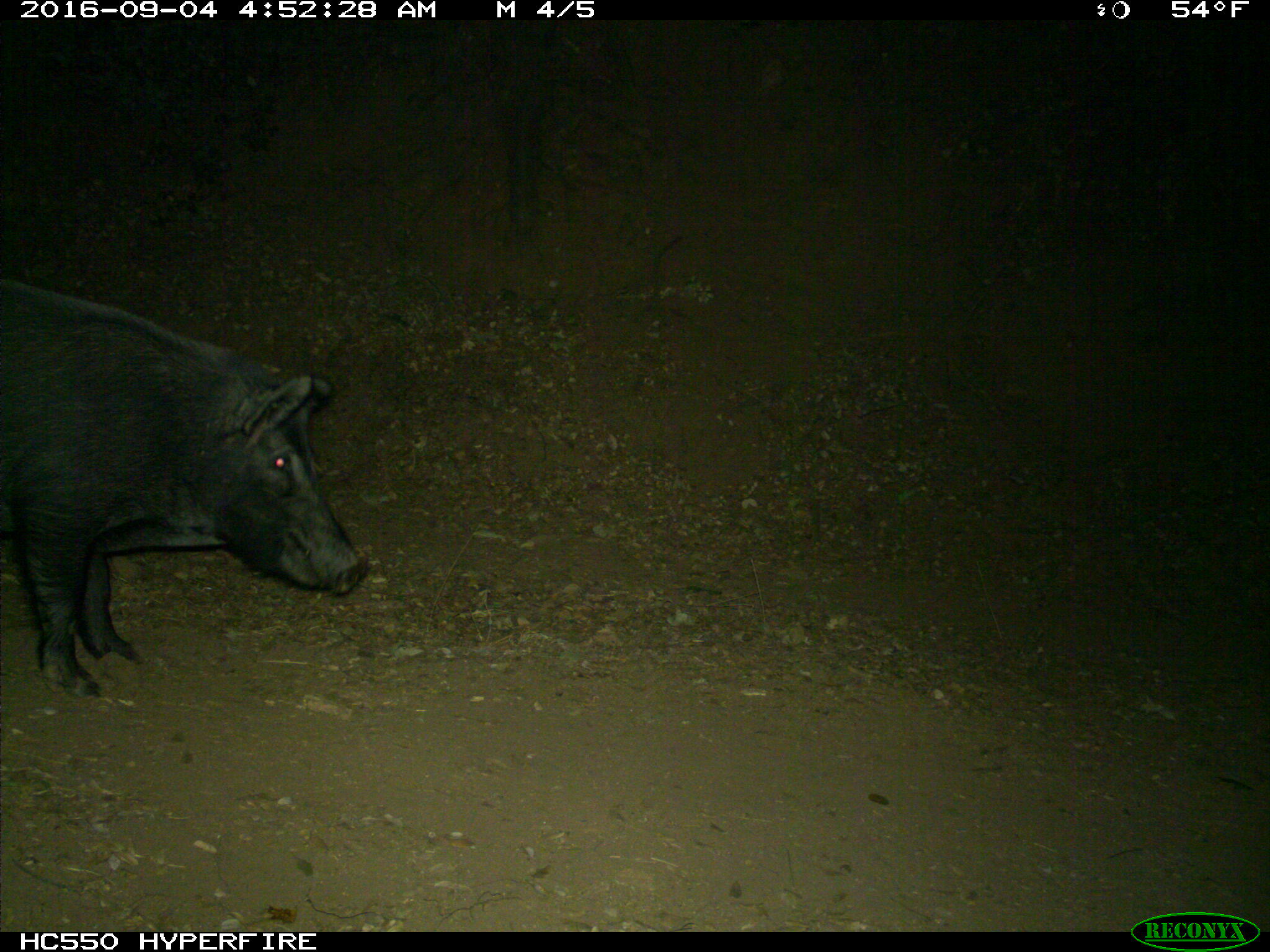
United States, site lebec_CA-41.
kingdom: Animalia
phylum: Chordata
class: Mammalia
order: Artiodactyla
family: Suidae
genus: Sus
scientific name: Sus scrofa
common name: wild boar